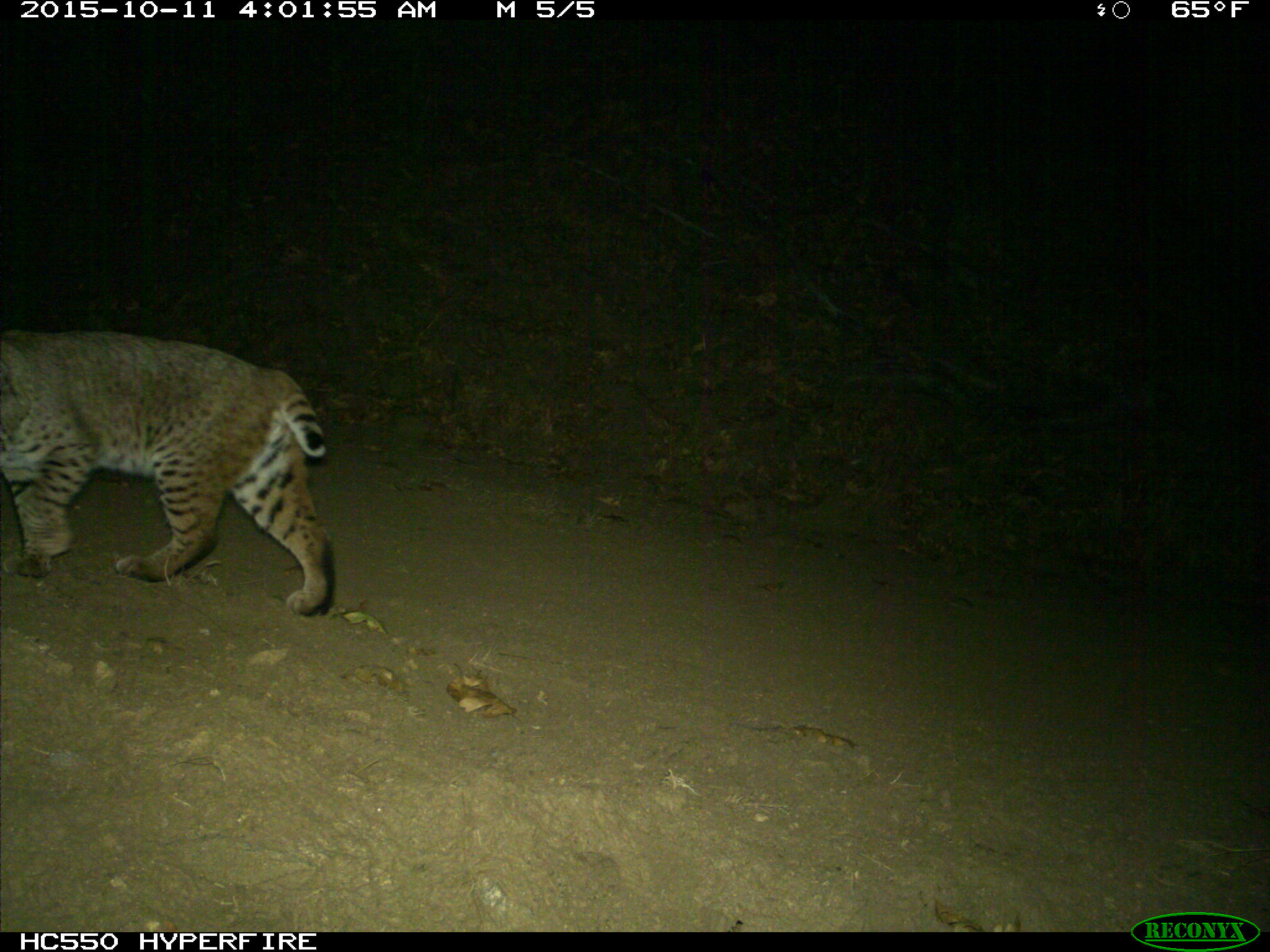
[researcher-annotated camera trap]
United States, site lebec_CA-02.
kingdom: Animalia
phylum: Chordata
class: Mammalia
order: Carnivora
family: Felidae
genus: Lynx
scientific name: Lynx rufus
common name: bobcat